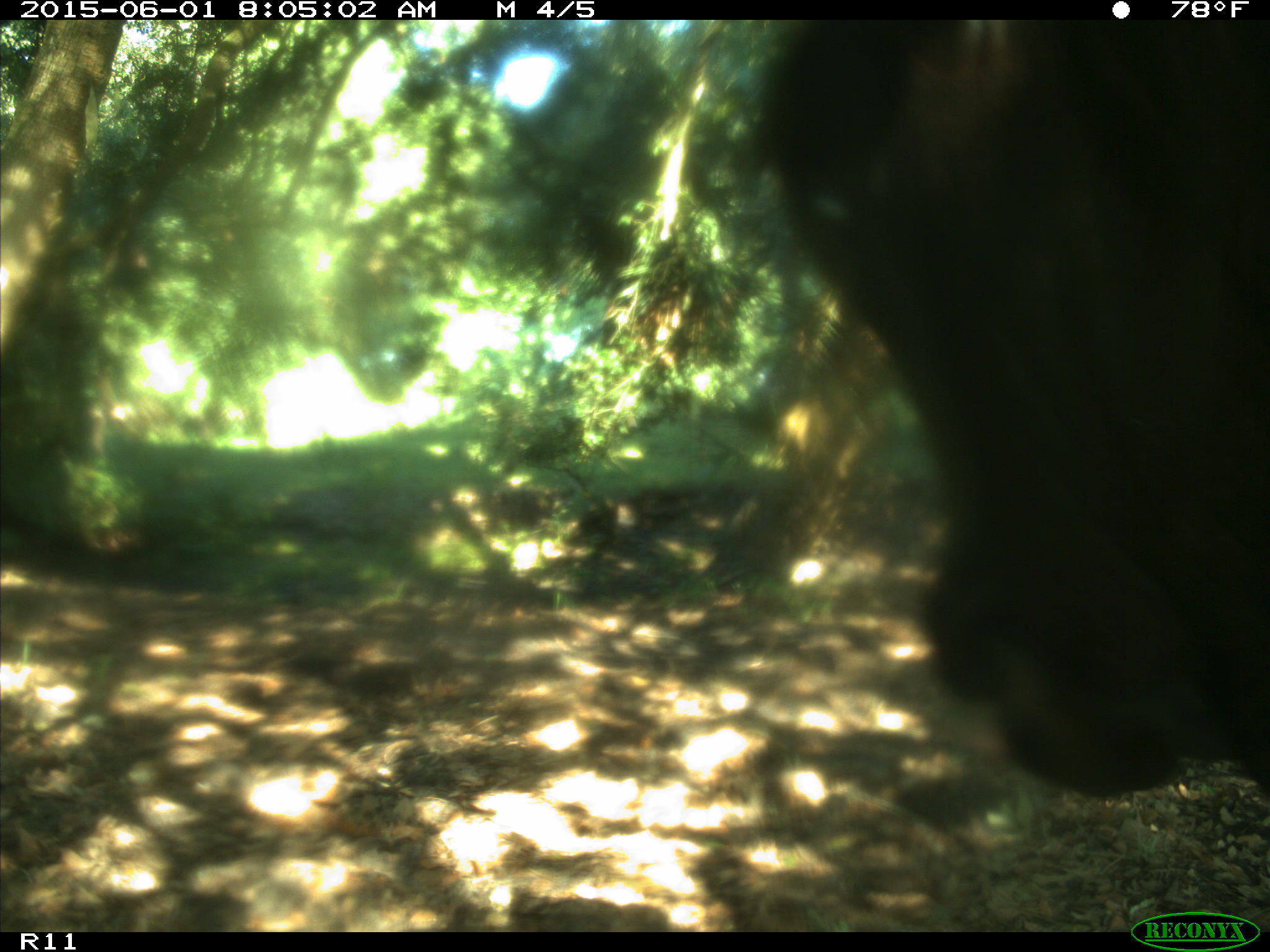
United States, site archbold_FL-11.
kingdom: Animalia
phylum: Chordata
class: Mammalia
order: Artiodactyla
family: Bovidae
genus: Bos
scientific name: Bos taurus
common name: domestic cow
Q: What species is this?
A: Bos taurus (domestic cow).